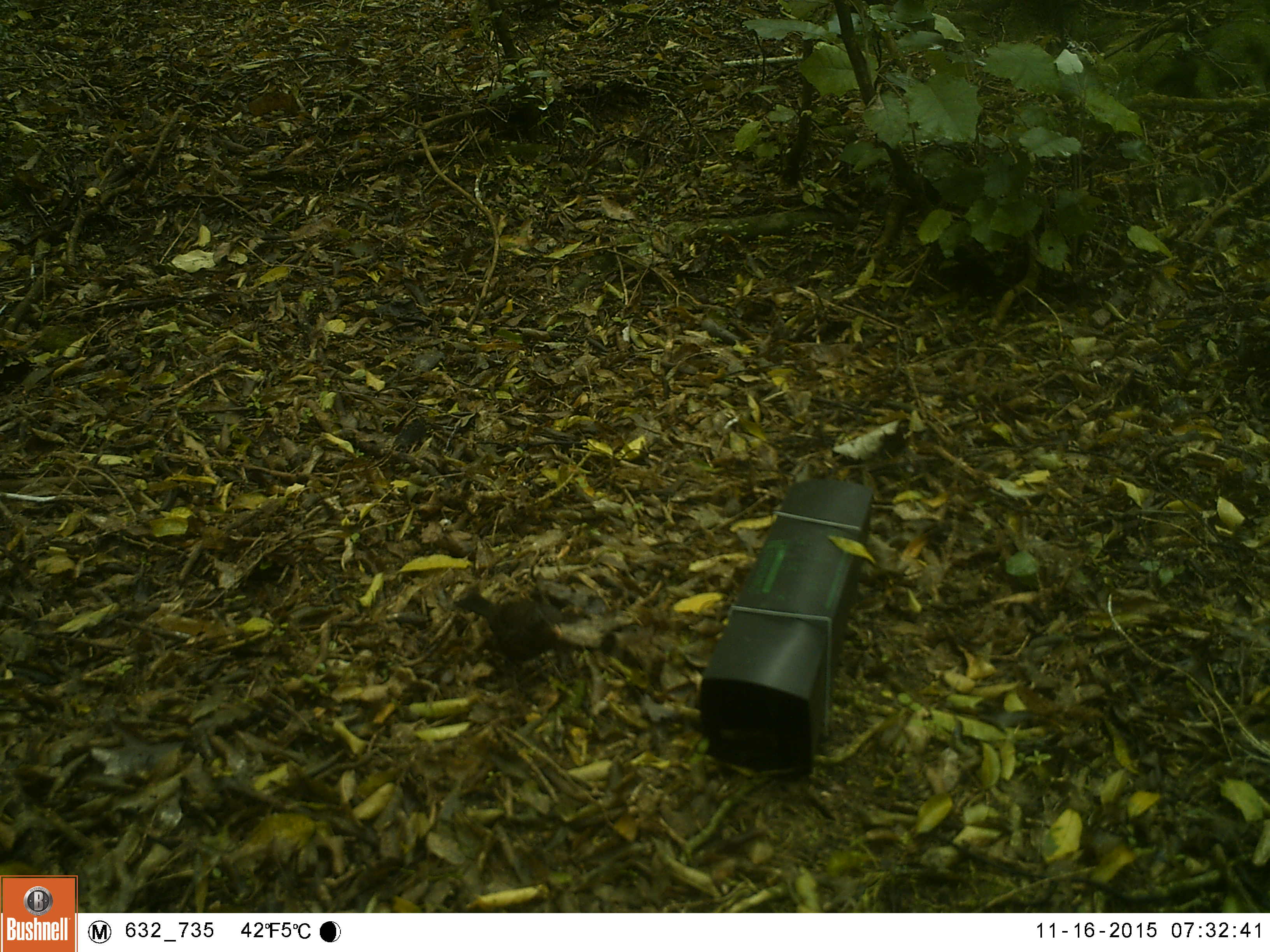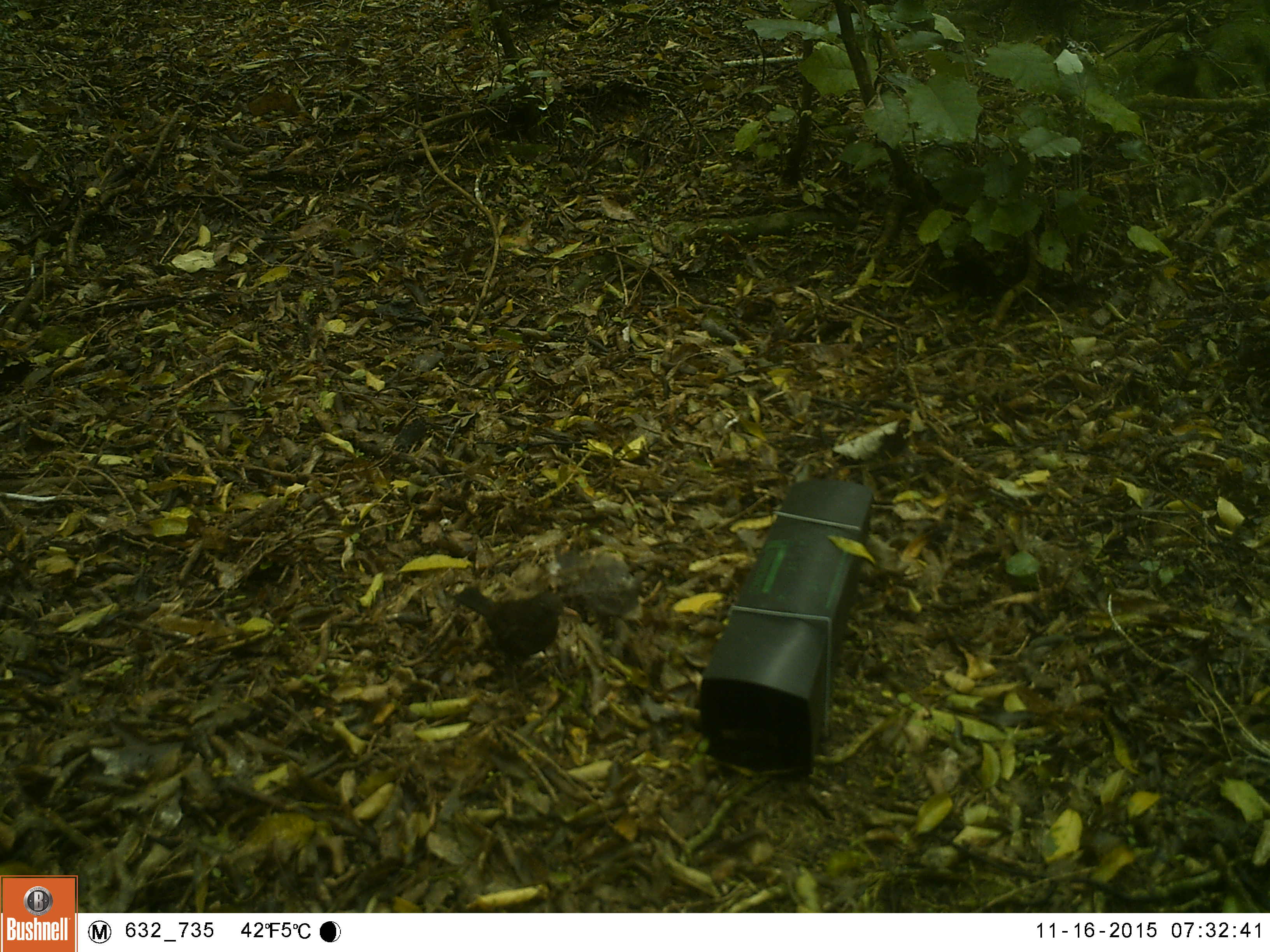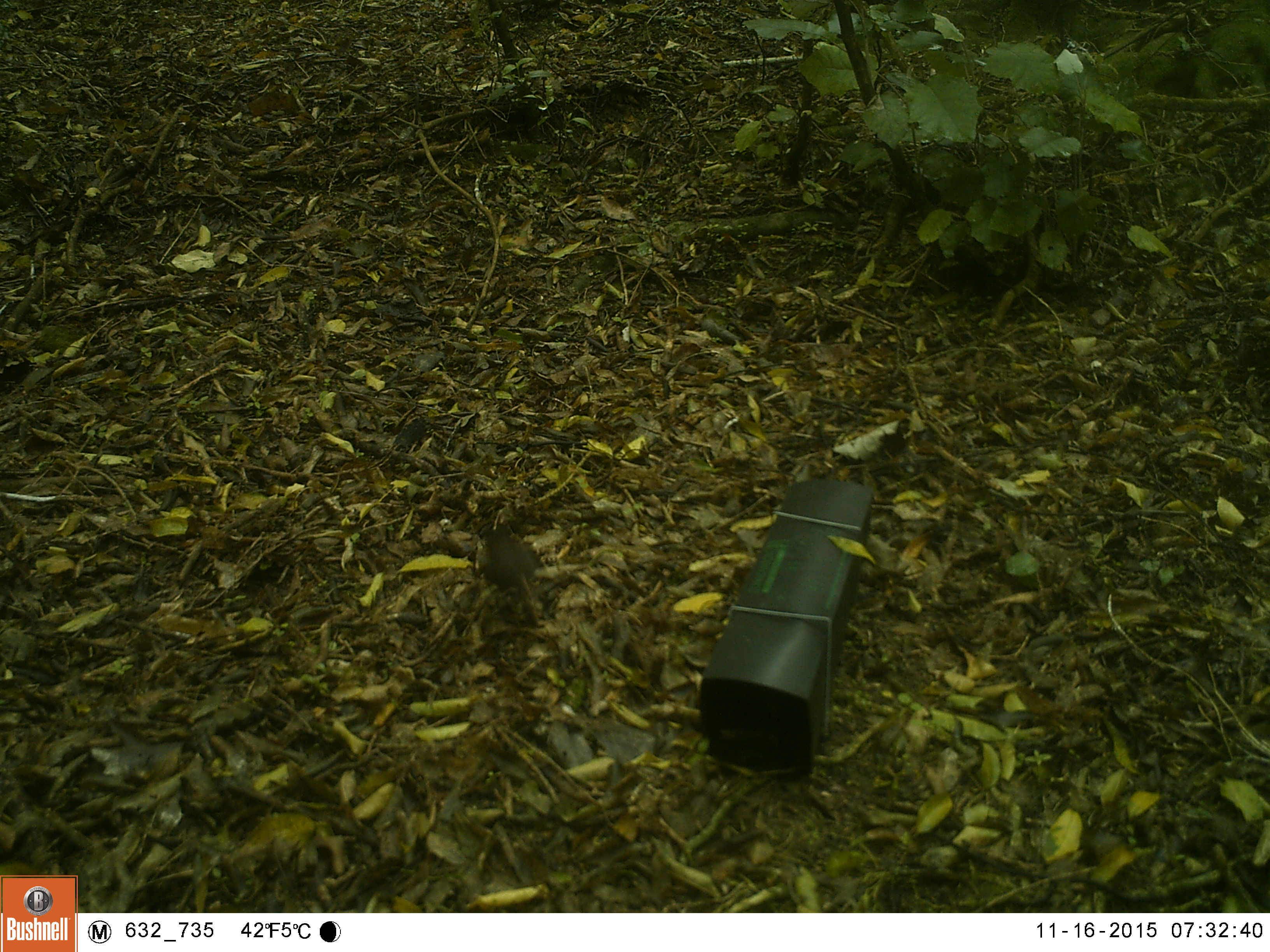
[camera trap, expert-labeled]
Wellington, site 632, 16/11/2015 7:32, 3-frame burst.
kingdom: Animalia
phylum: Chordata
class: Aves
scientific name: Aves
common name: bird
Bird (Aves).